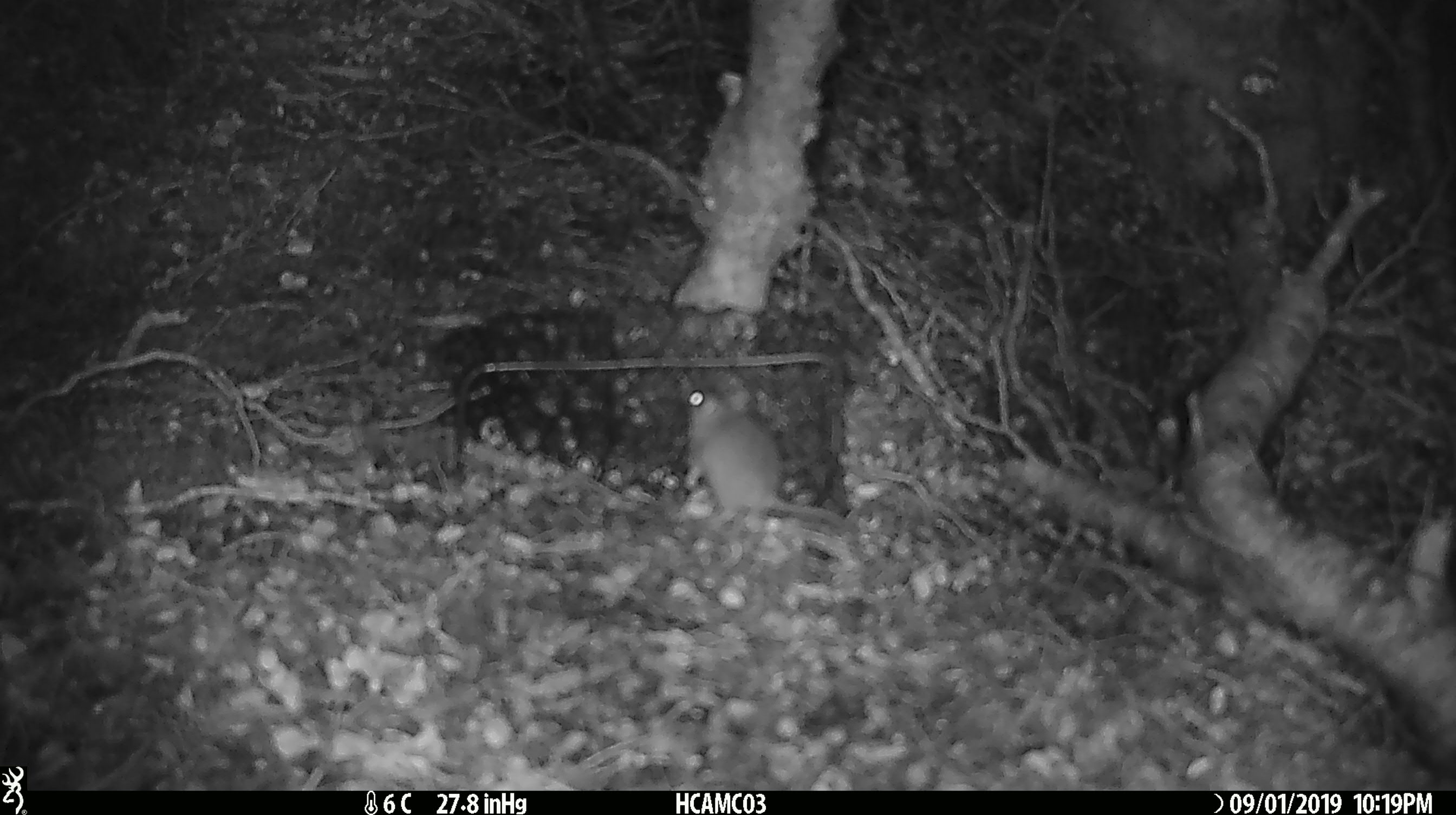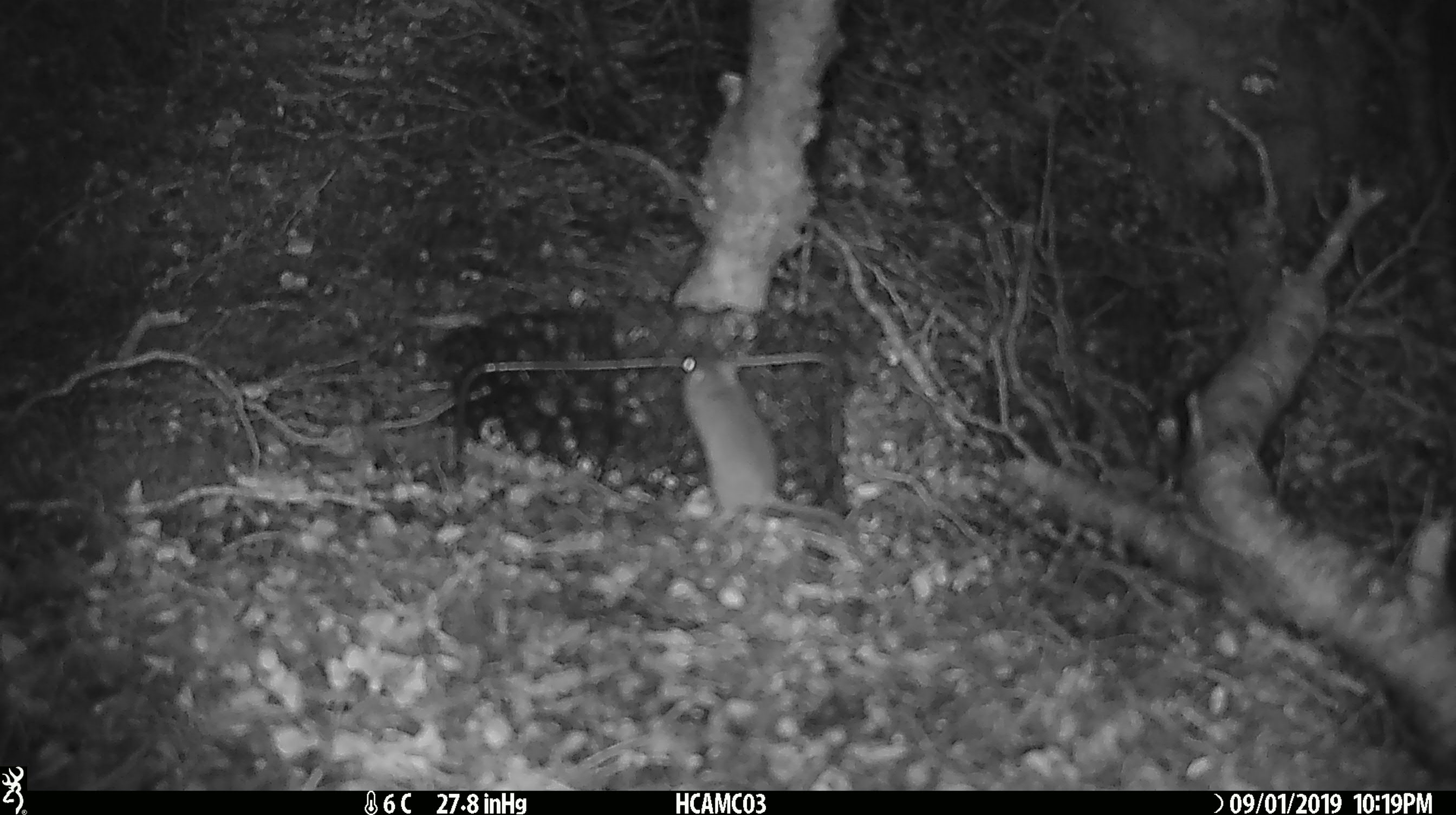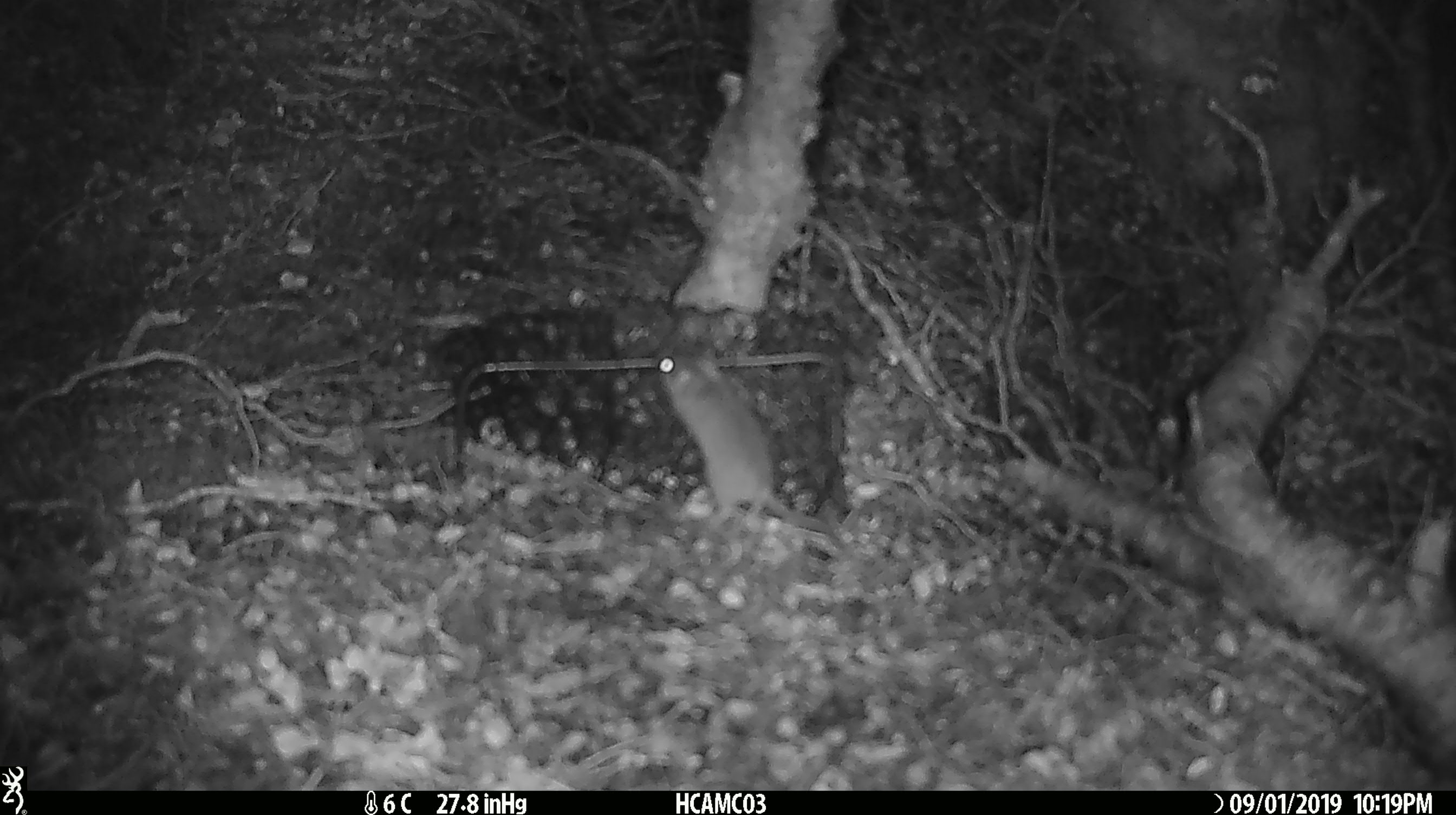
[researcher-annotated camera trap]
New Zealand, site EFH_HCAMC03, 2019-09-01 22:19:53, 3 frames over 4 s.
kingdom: Animalia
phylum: Chordata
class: Mammalia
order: Rodentia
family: Muridae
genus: Mus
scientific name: Mus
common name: mouse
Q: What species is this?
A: Mouse (Mus).